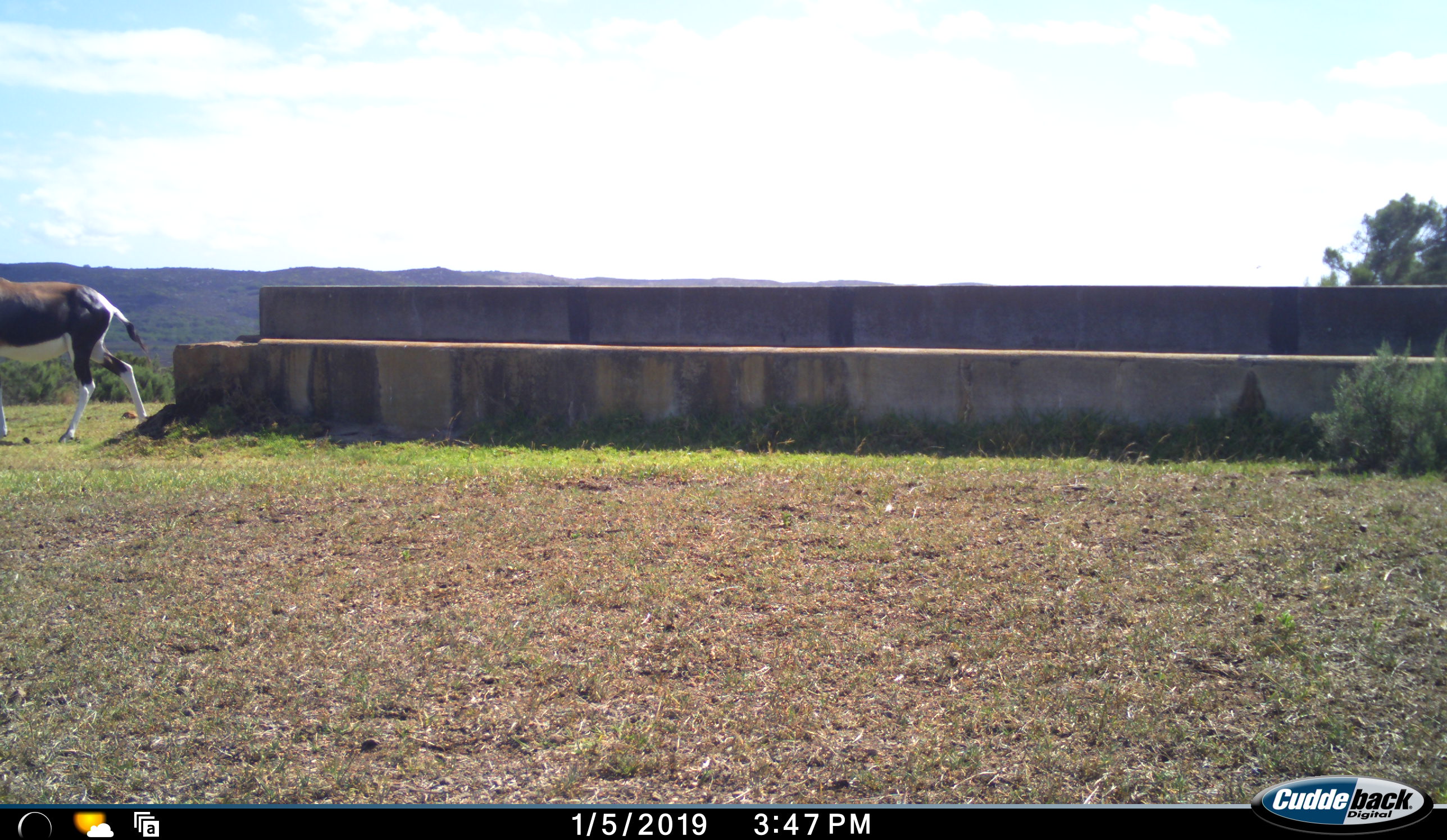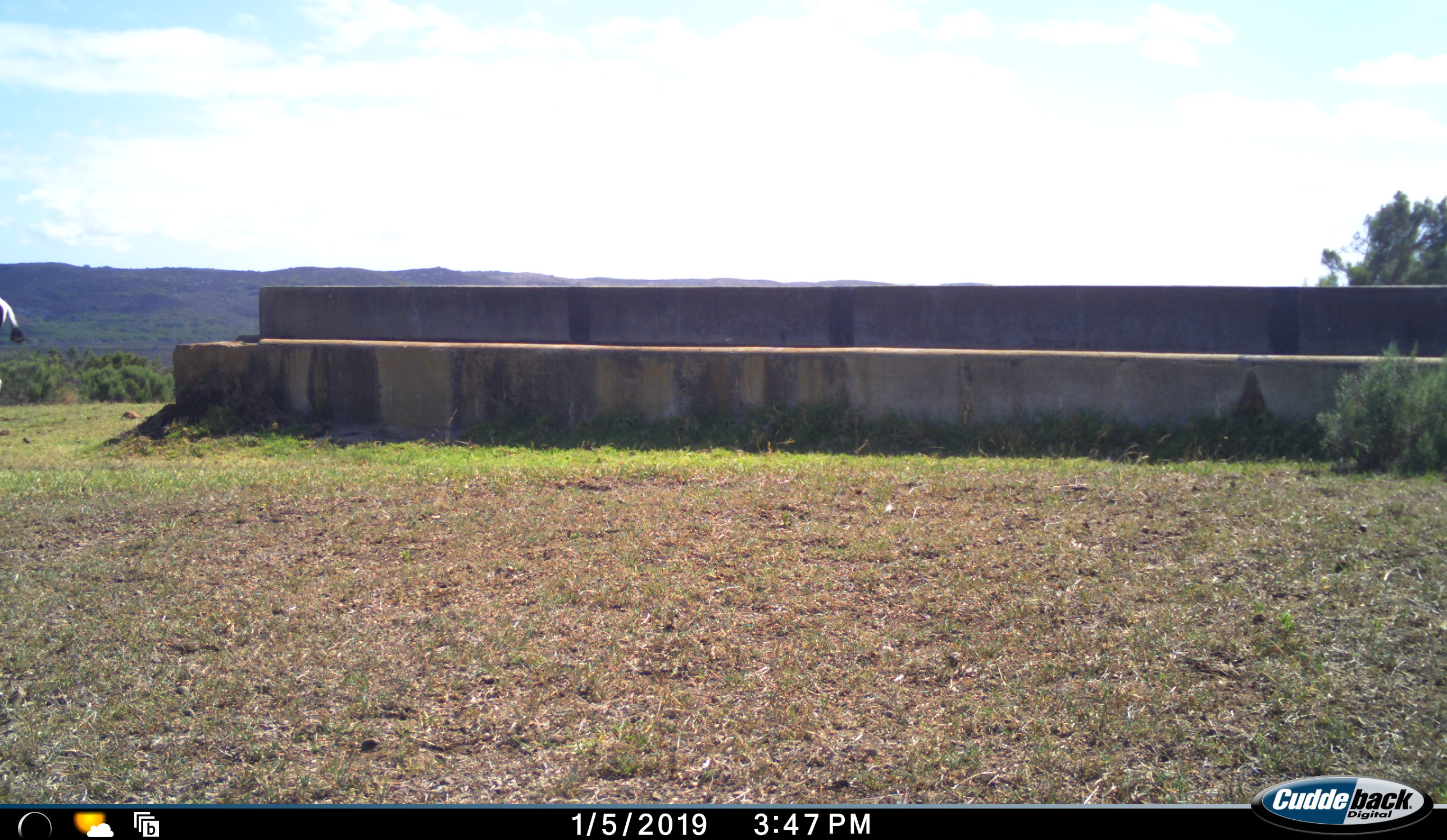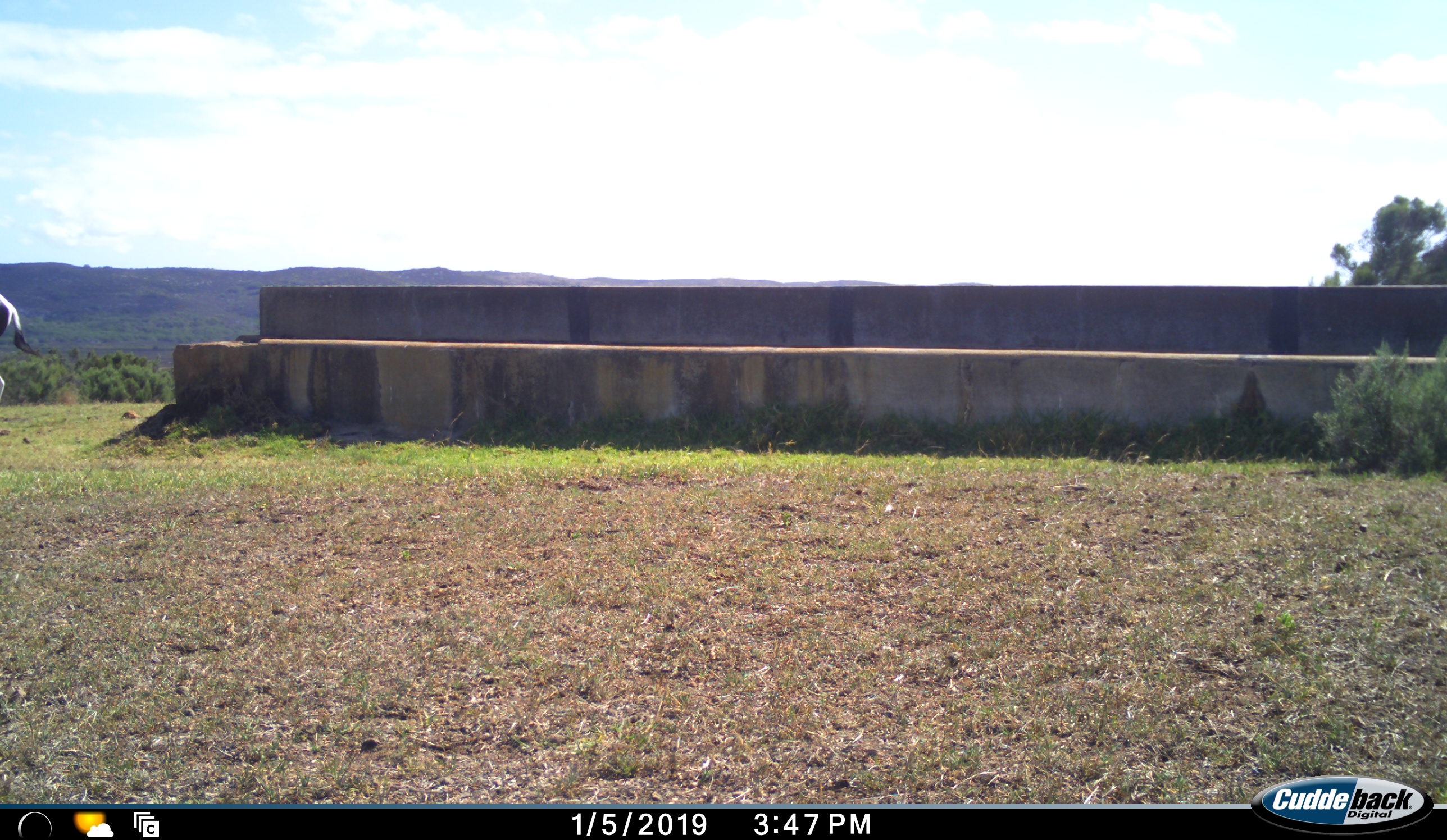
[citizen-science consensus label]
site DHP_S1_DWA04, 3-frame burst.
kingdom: Animalia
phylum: Chordata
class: Mammalia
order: Artiodactyla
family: Bovidae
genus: Damaliscus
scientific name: Damaliscus pygargus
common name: bontebok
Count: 1.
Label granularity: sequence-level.